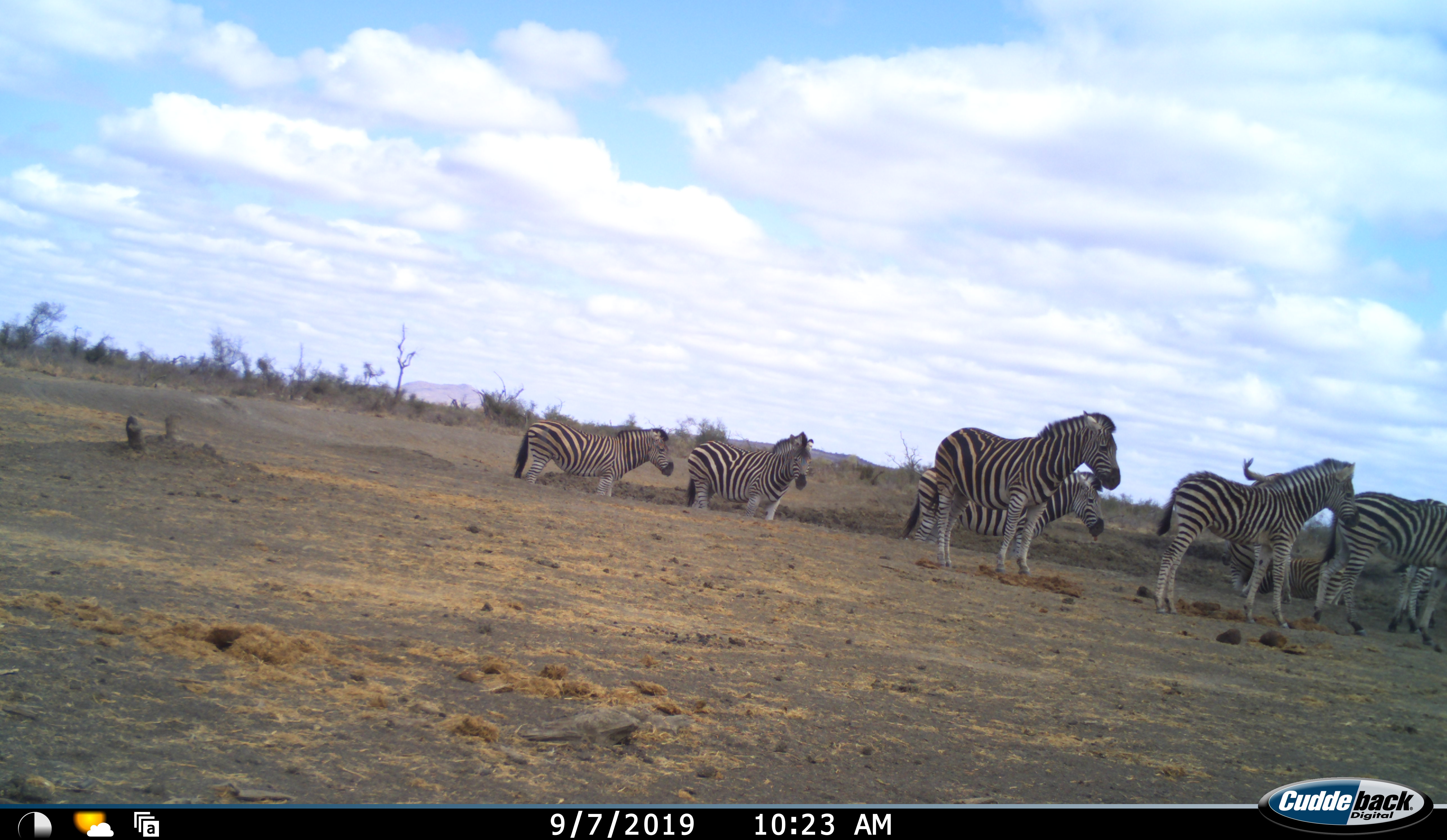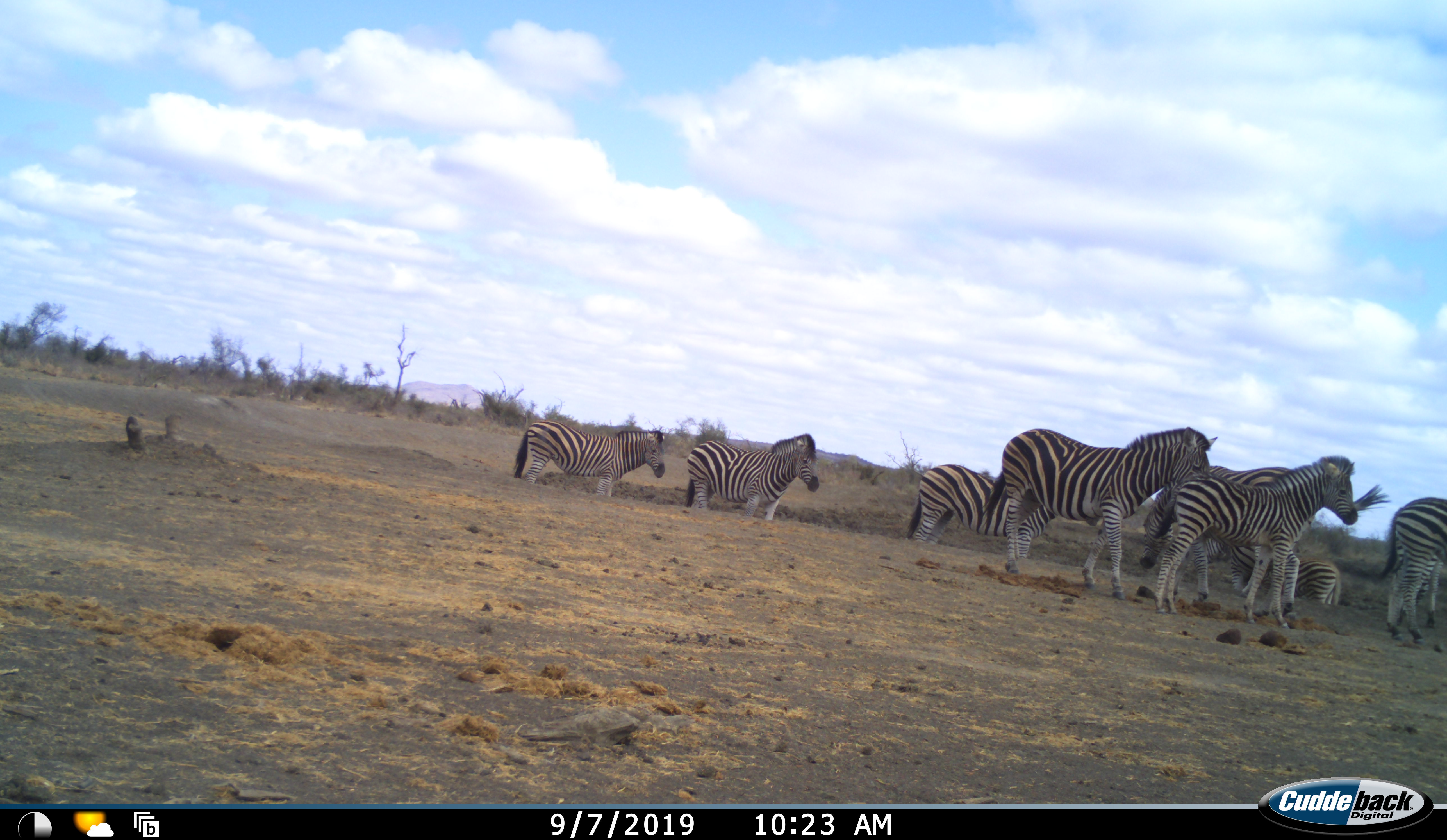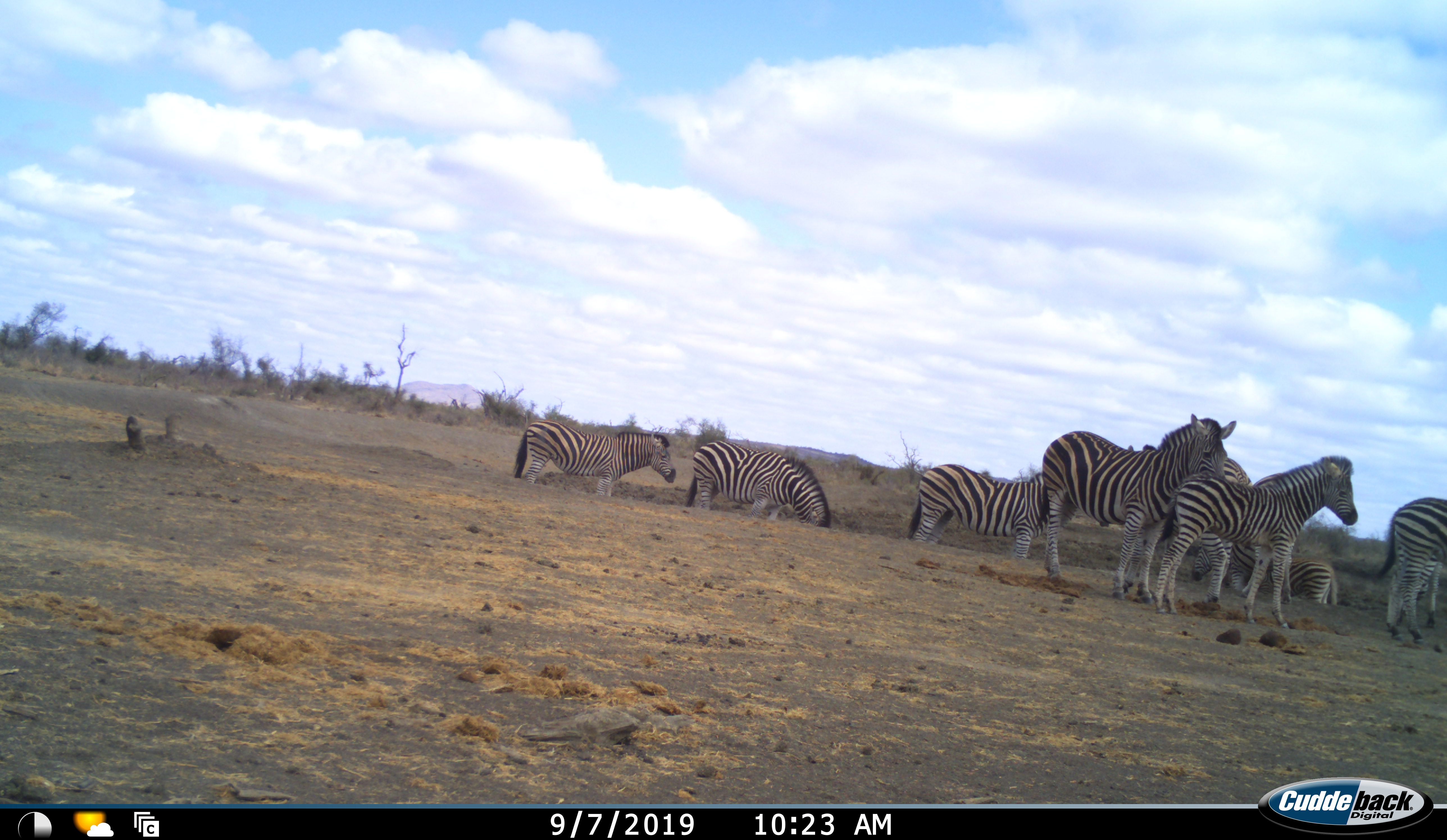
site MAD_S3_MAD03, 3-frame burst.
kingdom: Animalia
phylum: Chordata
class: Mammalia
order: Perissodactyla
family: Equidae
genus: Equus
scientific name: Equus quagga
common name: plains zebra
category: zebraplains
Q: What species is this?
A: Zebraplains (plains zebra) (Equus quagga).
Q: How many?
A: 8.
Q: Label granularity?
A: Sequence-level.